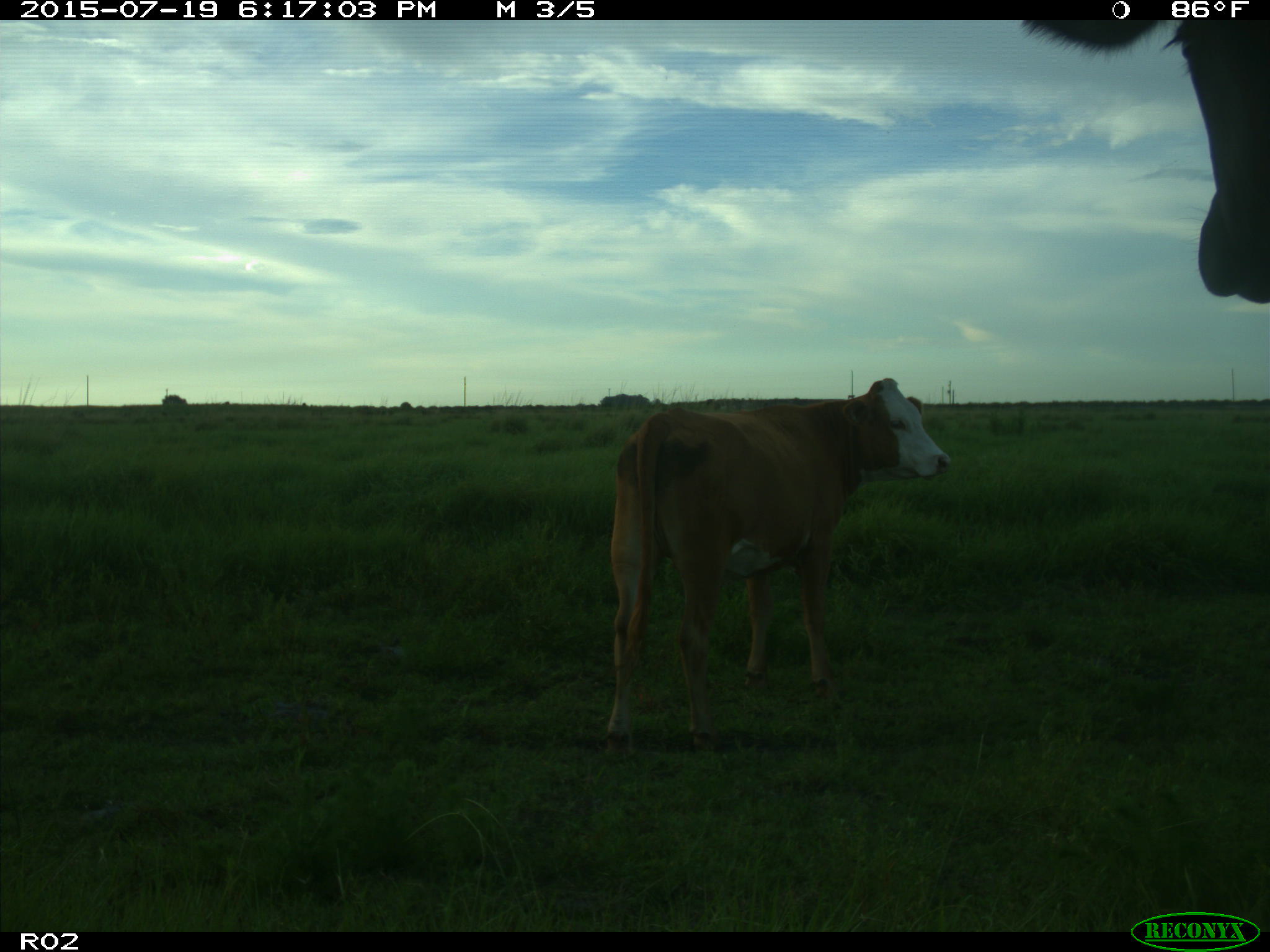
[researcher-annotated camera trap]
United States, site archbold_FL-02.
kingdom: Animalia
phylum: Chordata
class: Mammalia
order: Artiodactyla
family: Bovidae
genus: Bos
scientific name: Bos taurus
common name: domestic cow